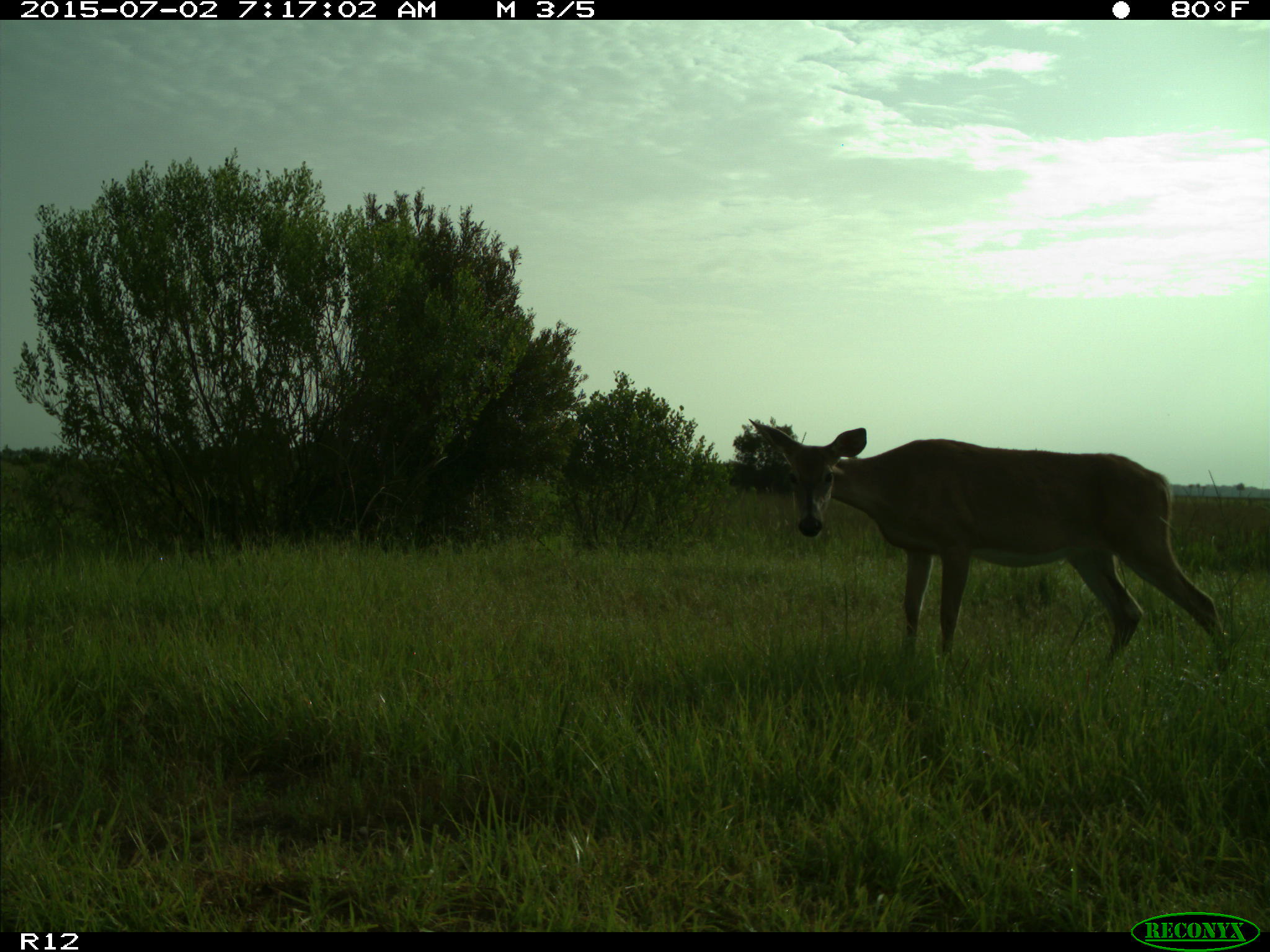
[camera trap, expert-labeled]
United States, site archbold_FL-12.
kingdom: Animalia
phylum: Chordata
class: Mammalia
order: Artiodactyla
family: Cervidae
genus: Odocoileus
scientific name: Odocoileus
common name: deer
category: unidentified deer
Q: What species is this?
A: Unidentified deer (deer) (Odocoileus).